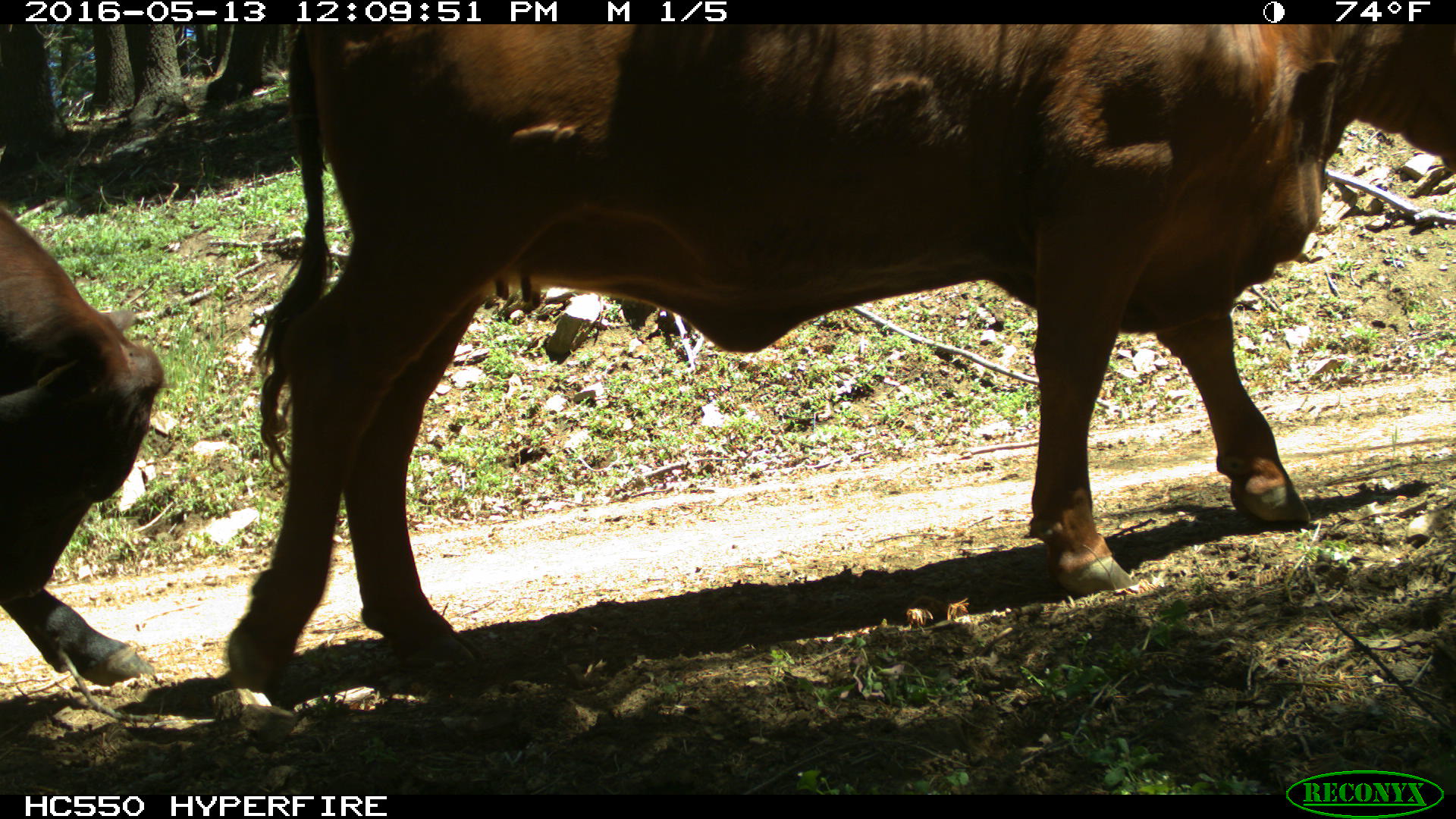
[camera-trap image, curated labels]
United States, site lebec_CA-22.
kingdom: Animalia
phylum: Chordata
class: Mammalia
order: Artiodactyla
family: Bovidae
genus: Bos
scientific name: Bos taurus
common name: domestic cow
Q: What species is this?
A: Bos taurus (domestic cow).